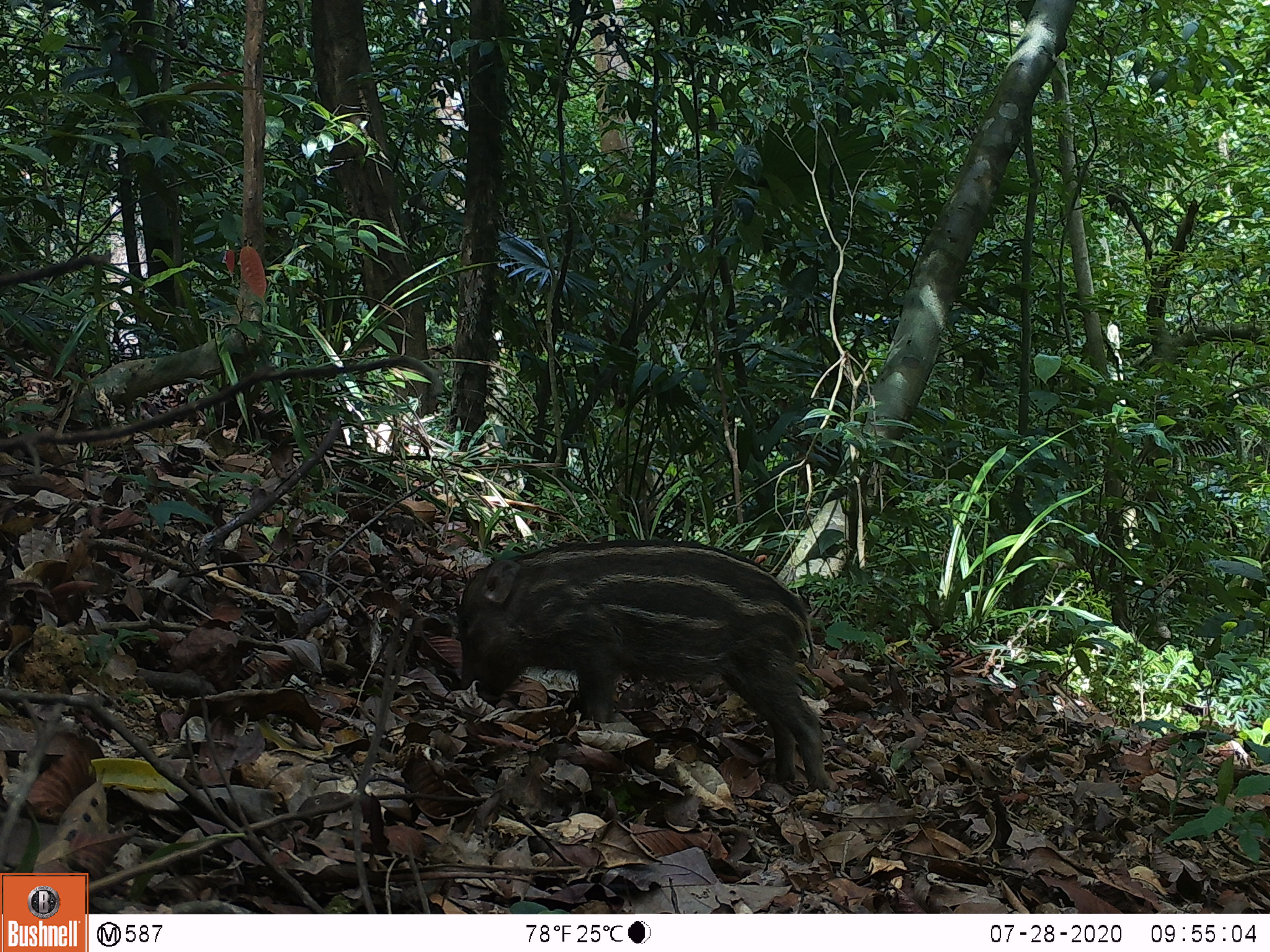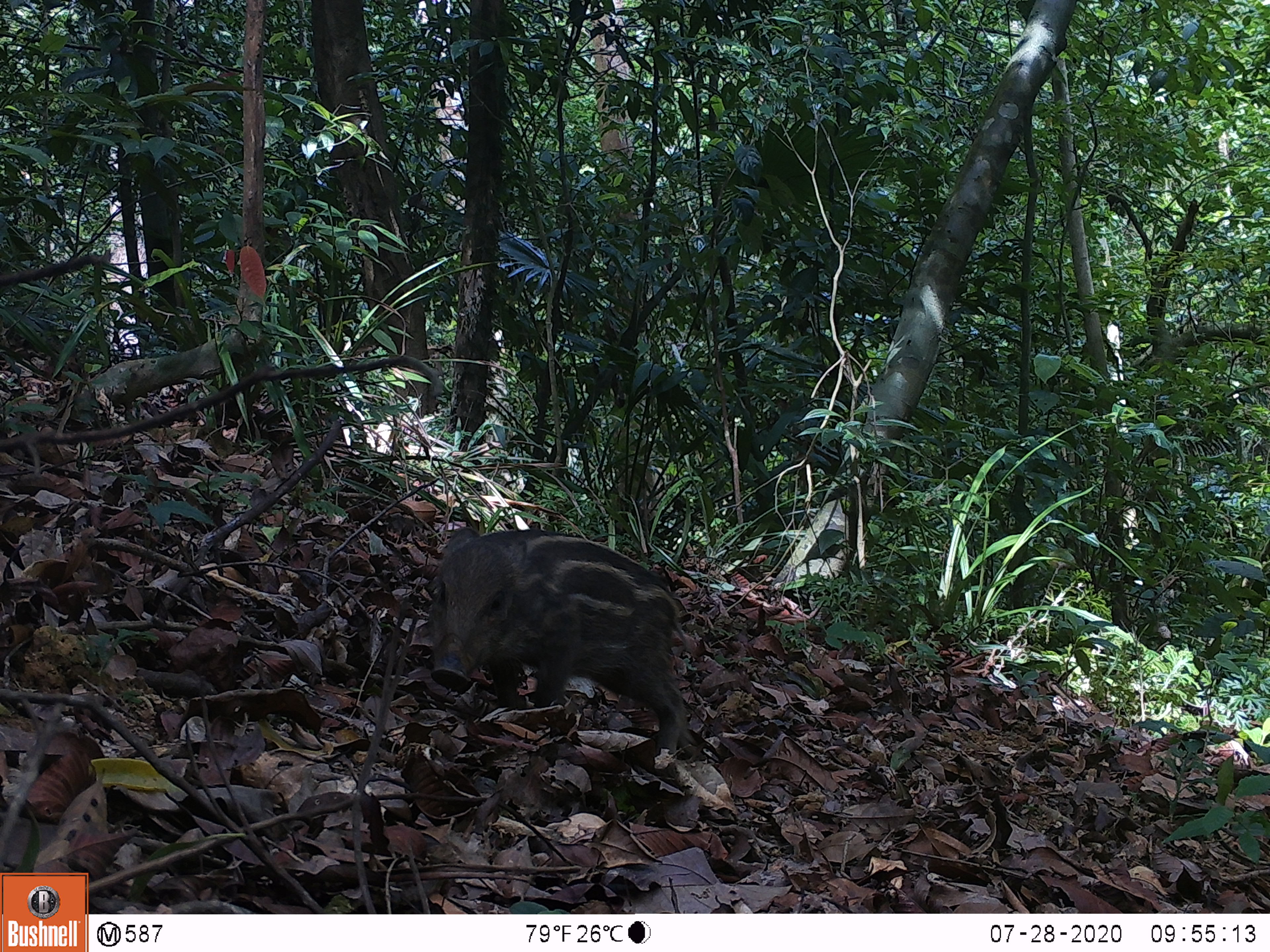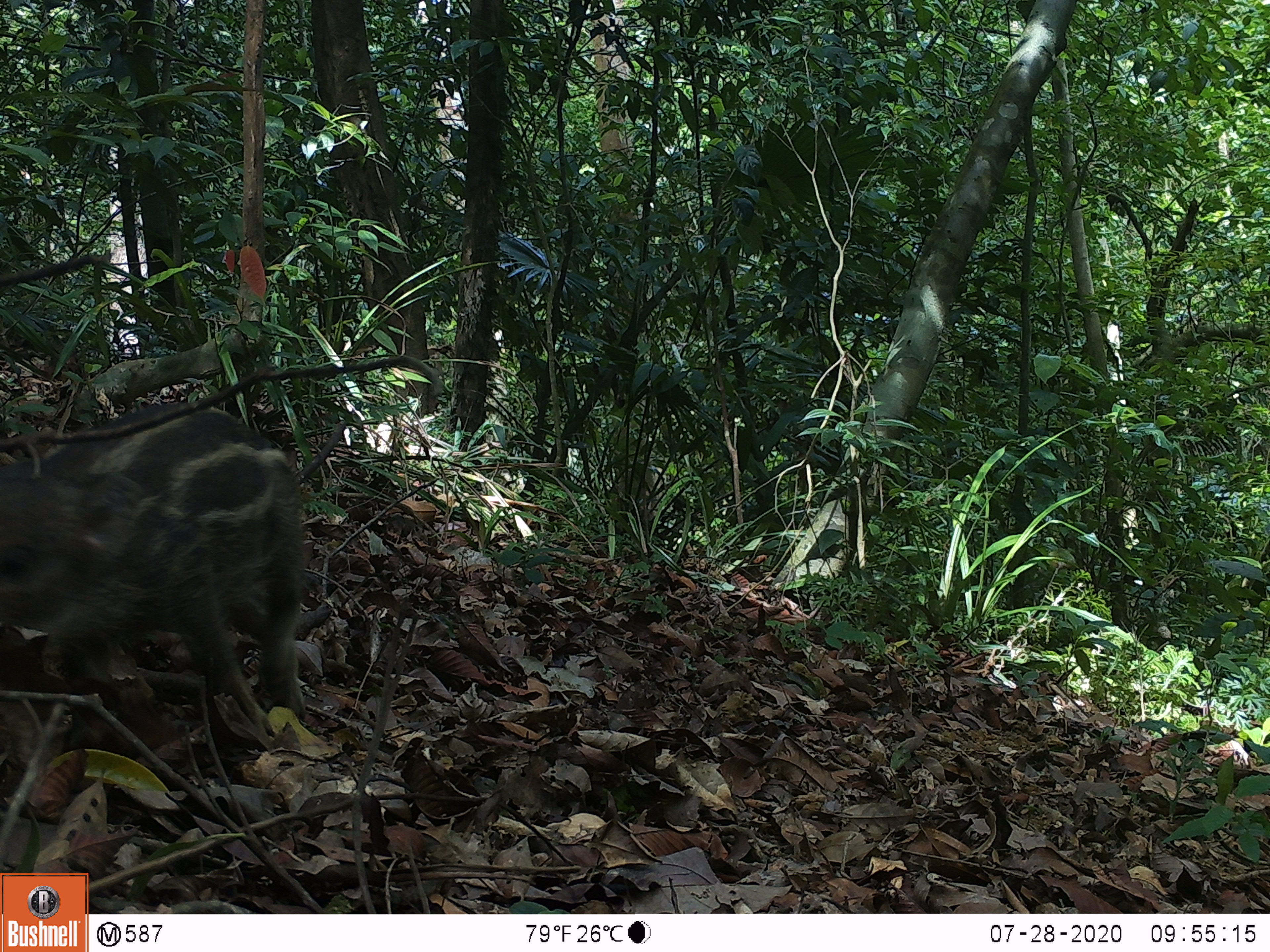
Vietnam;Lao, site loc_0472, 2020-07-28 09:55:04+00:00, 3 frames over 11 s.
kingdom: Animalia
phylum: Chordata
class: Mammalia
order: Artiodactyla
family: Suidae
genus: Sus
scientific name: Sus scrofa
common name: eurasian wild pig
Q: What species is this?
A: Eurasian wild pig (Sus scrofa).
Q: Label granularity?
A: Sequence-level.